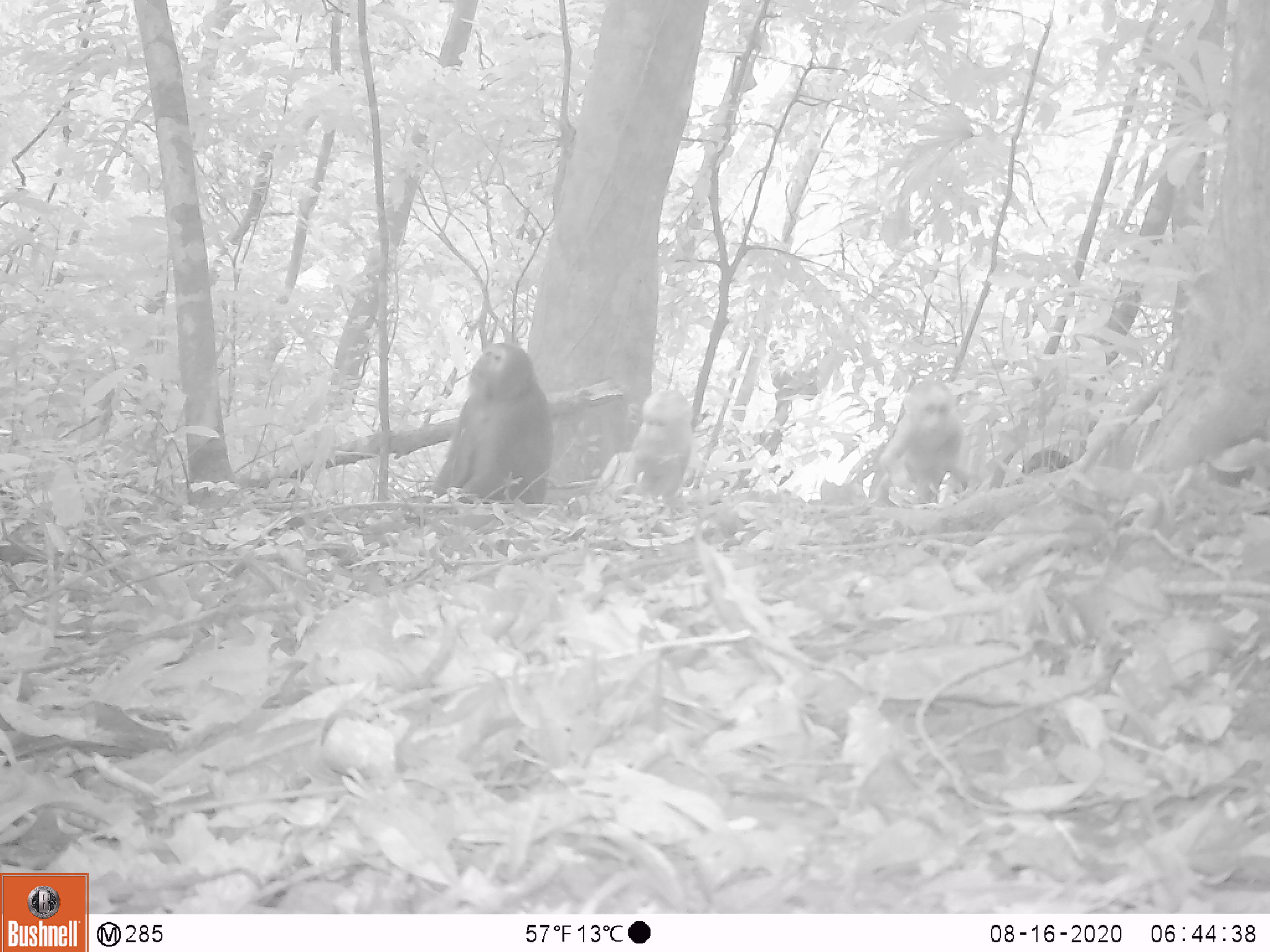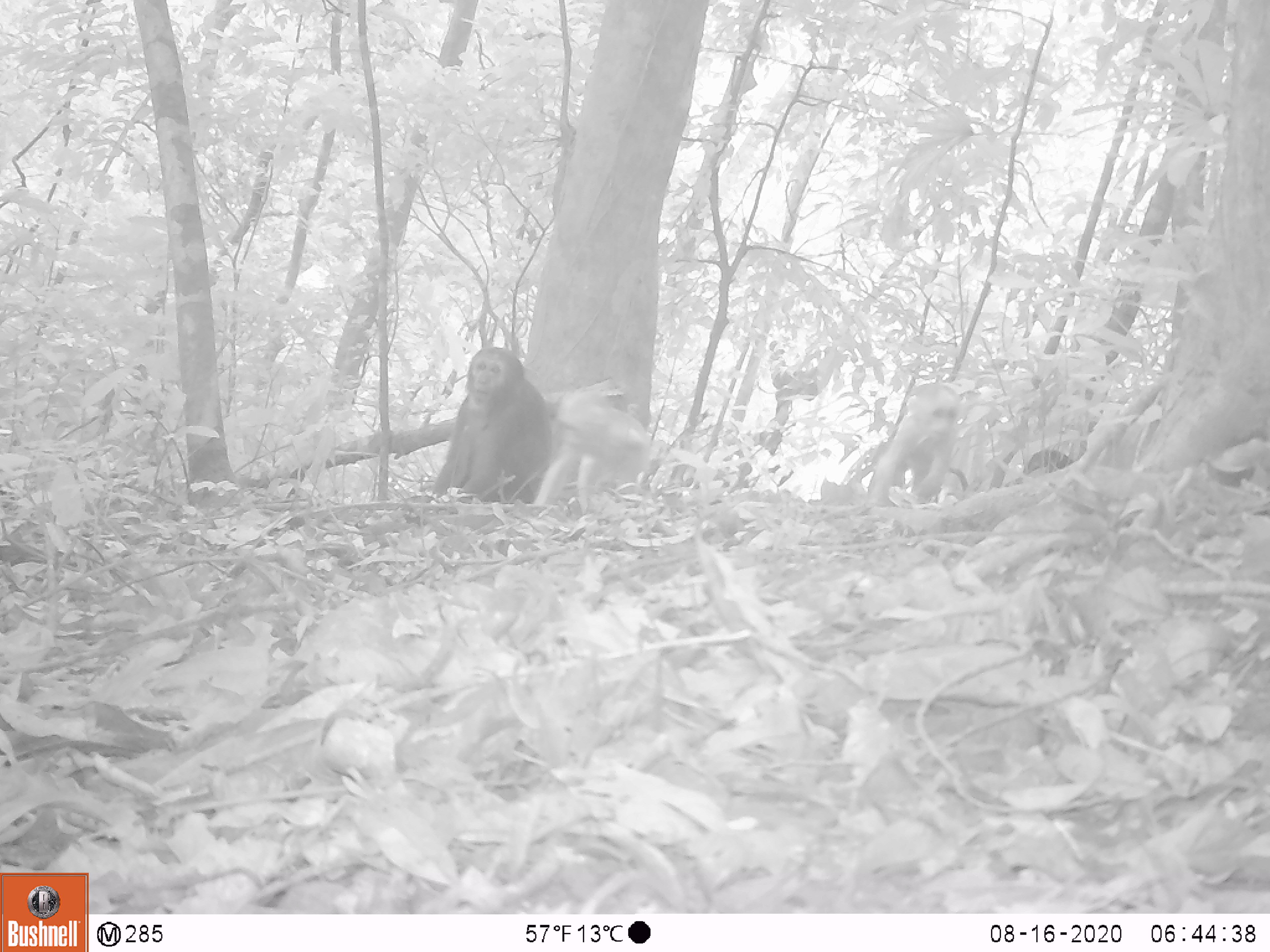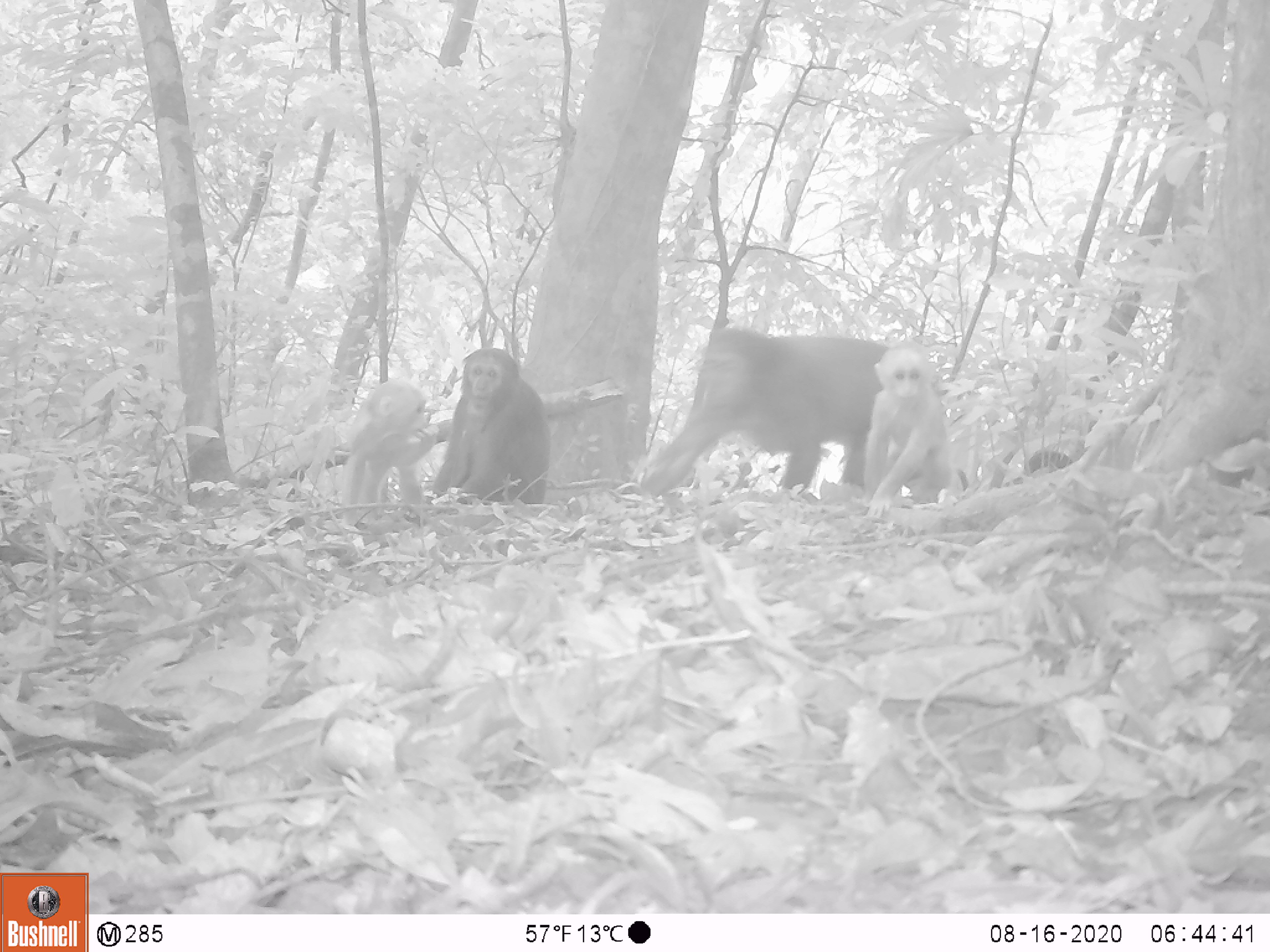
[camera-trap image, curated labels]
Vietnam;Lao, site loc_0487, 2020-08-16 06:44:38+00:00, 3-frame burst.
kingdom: Animalia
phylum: Chordata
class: Mammalia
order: Primates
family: Cercopithecidae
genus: Macaca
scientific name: Macaca arctoides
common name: stump-tailed macaque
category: stump tailed macaque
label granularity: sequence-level